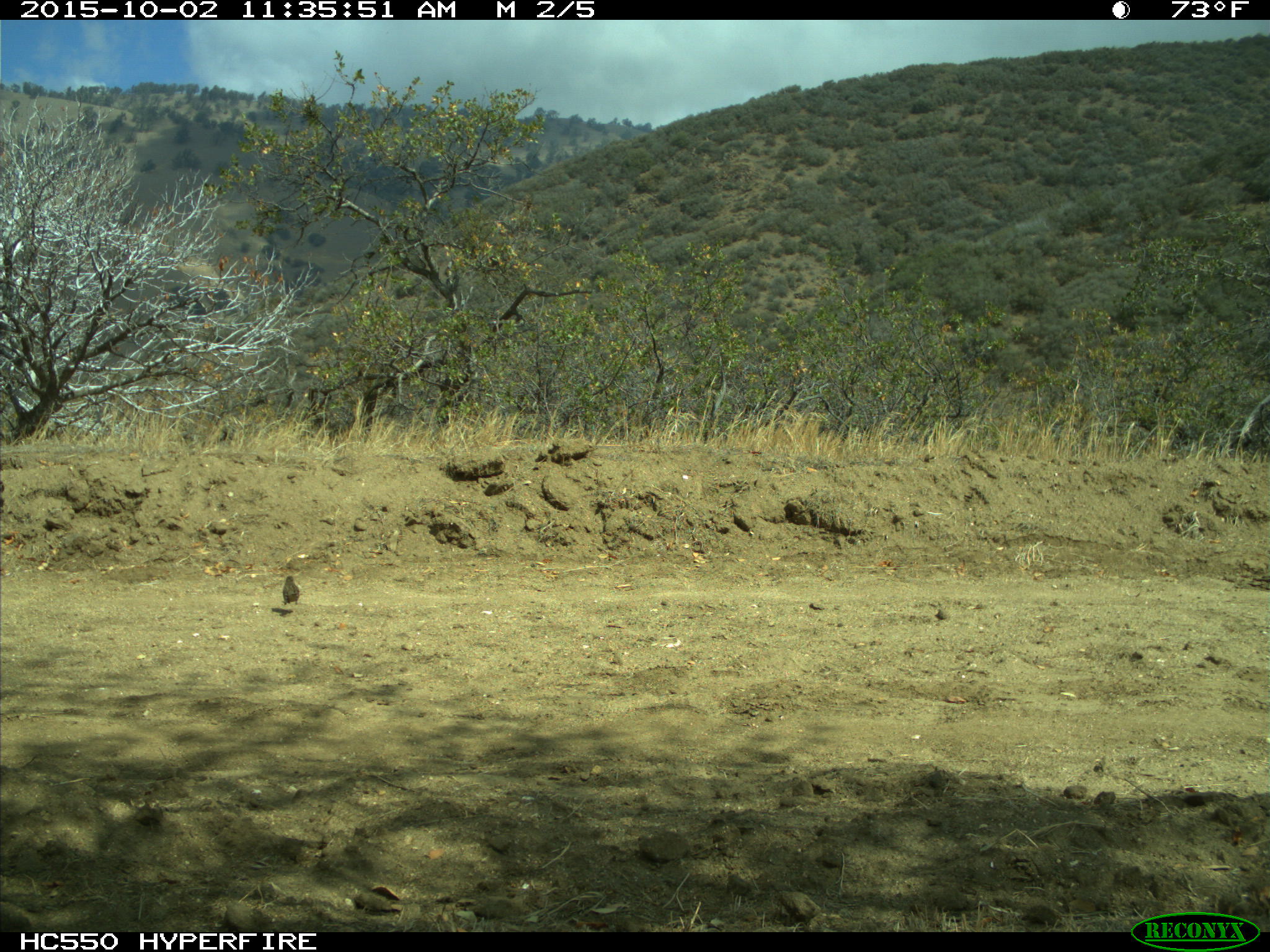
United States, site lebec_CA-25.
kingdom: Animalia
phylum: Chordata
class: Aves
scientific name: Aves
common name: birds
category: unidentified bird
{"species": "unidentified bird (birds) (Aves)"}